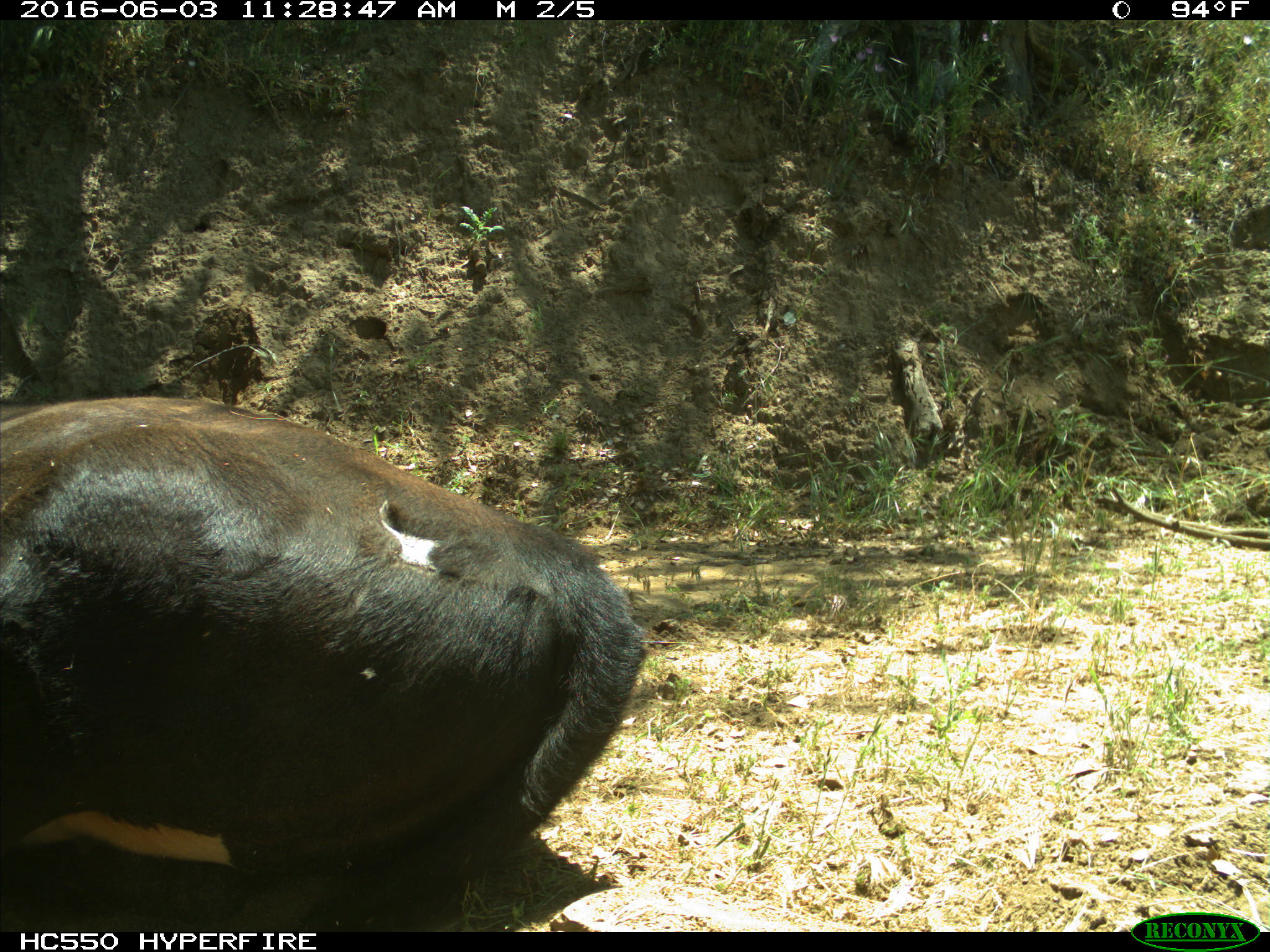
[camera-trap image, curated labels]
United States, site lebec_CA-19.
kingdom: Animalia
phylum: Chordata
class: Mammalia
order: Artiodactyla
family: Bovidae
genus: Bos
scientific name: Bos taurus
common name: domestic cow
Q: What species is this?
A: Bos taurus (domestic cow).